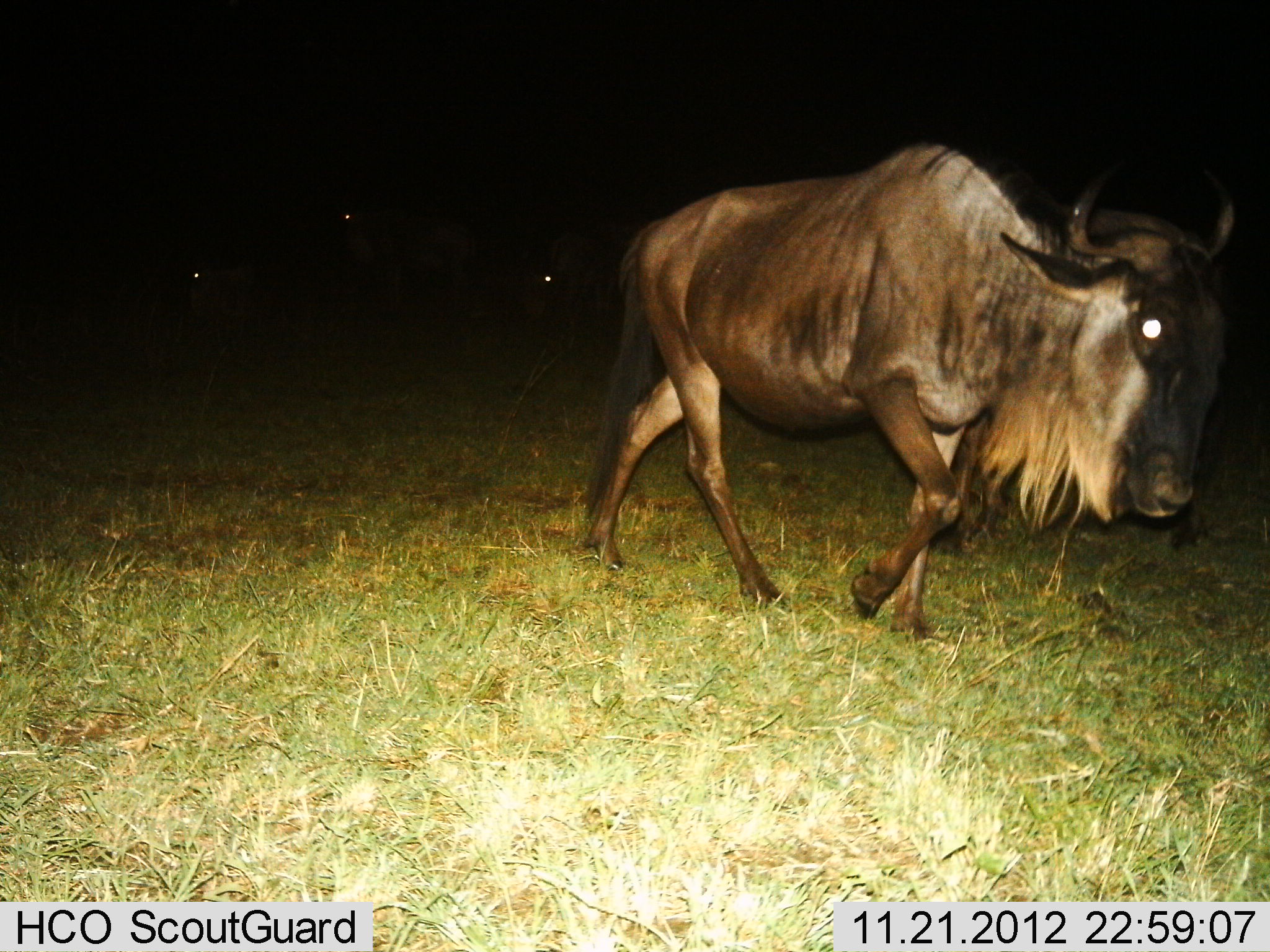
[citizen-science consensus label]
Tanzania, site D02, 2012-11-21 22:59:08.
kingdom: Animalia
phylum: Chordata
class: Mammalia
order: Artiodactyla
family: Bovidae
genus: Connochaetes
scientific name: Connochaetes taurinus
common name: blue wildebeest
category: wildebeest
Wildebeest (blue wildebeest) (Connochaetes taurinus), count 1. Behavior (volunteer vote fractions): standing 12%, resting 3%, moving 88%, interacting 0%. Young present (vote fraction): 0%. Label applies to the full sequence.